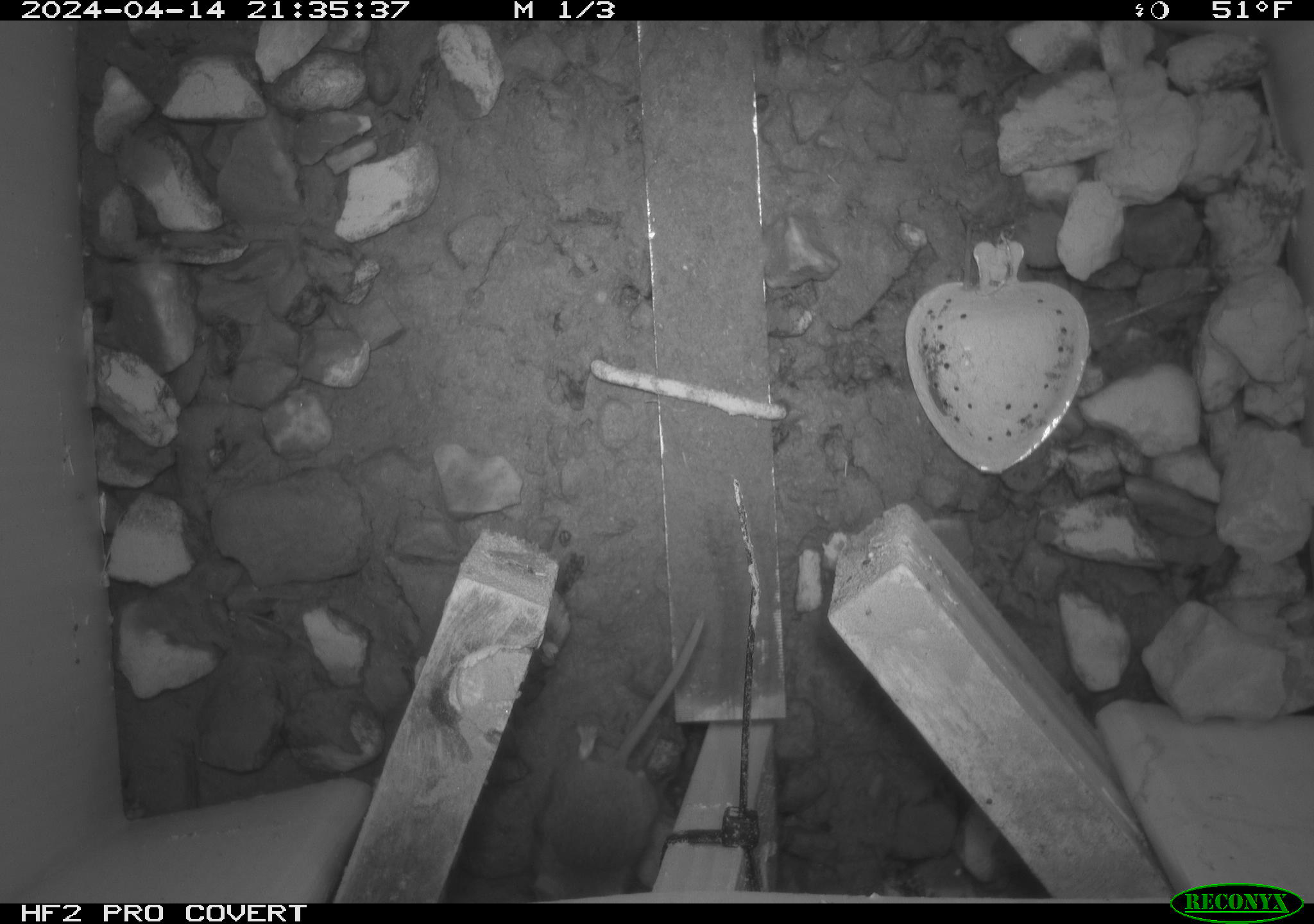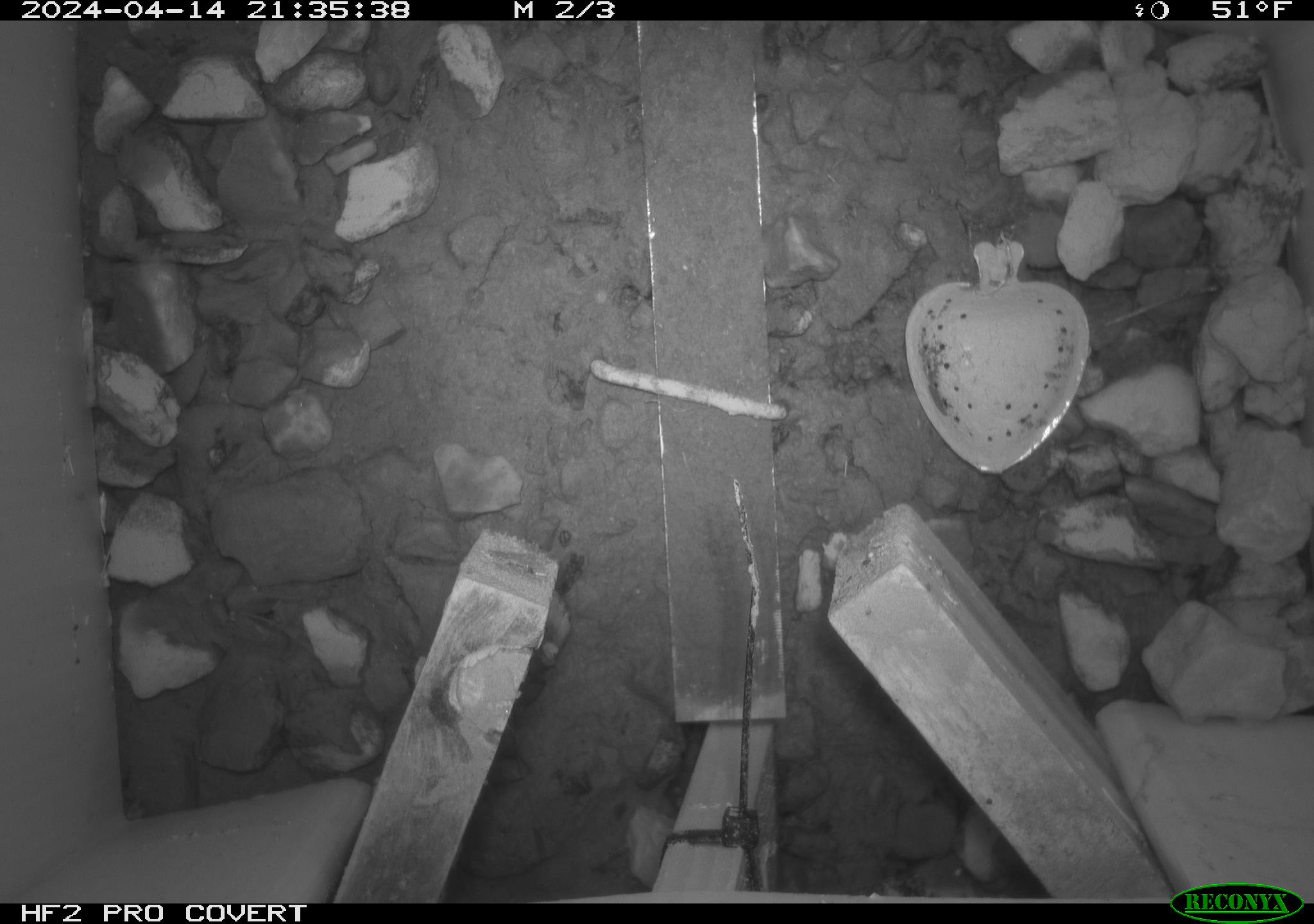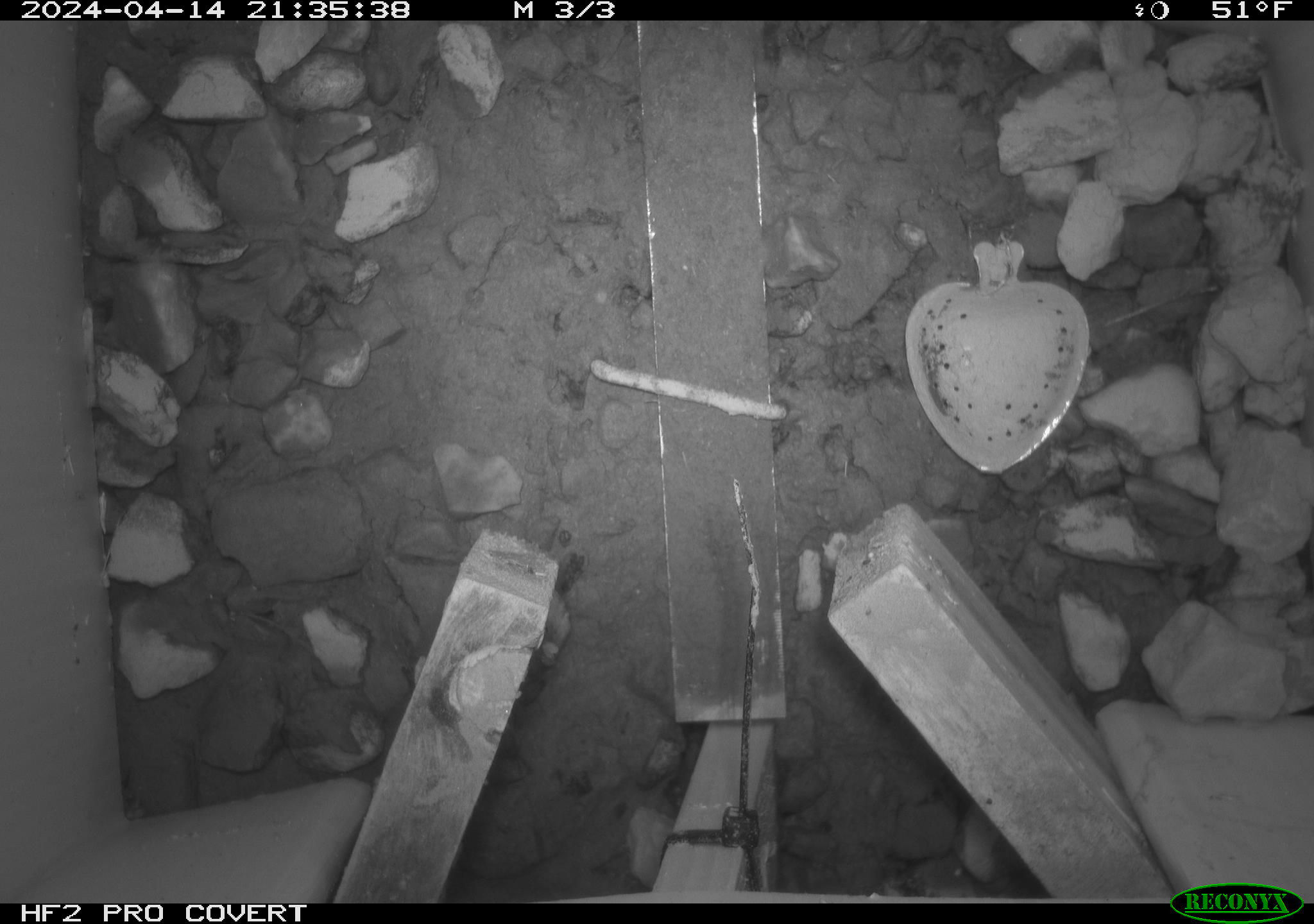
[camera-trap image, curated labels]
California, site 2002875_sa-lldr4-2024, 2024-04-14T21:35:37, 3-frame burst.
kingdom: Animalia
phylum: Chordata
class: Mammalia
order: Rodentia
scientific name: Rodentia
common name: mouse species